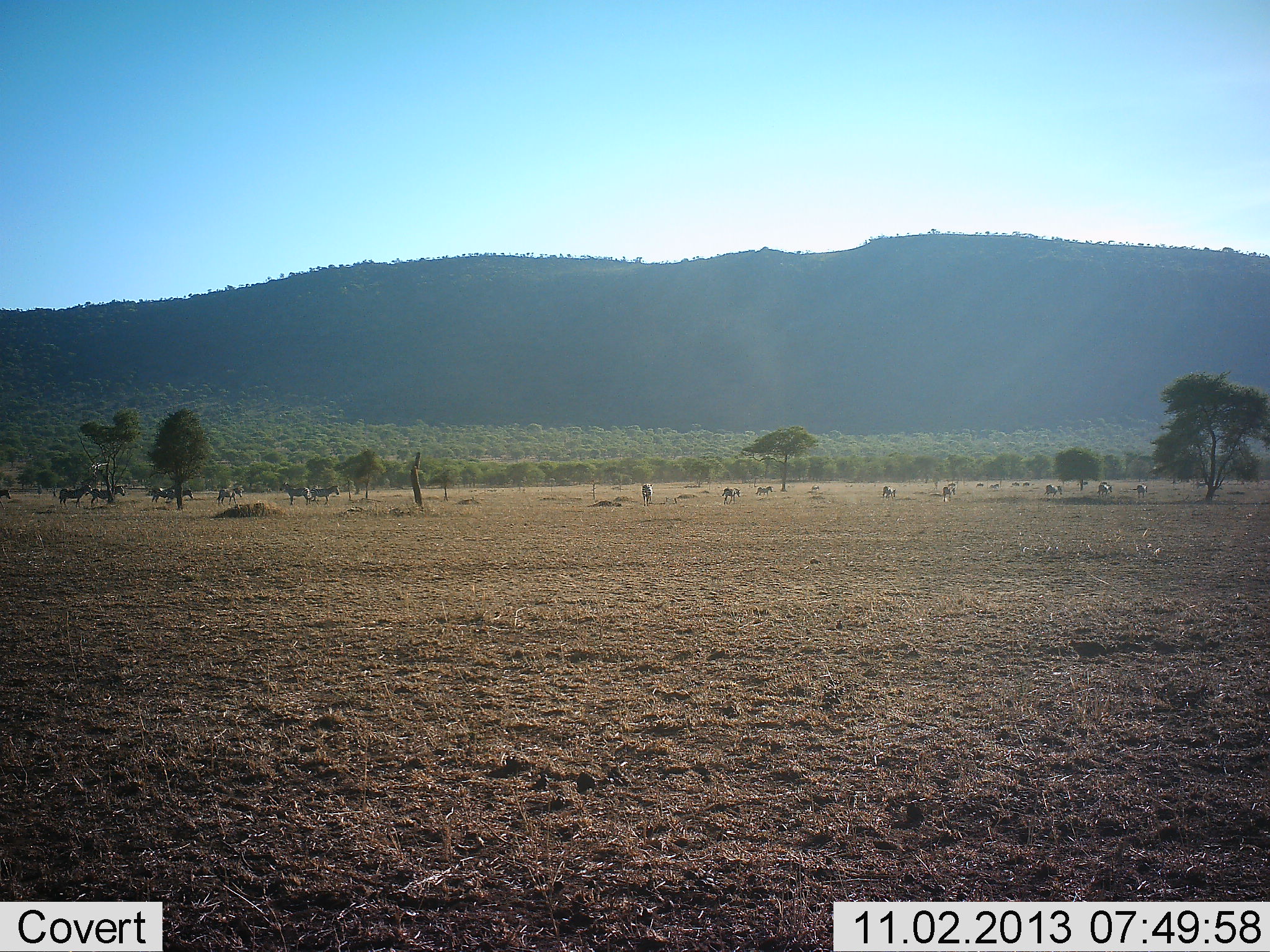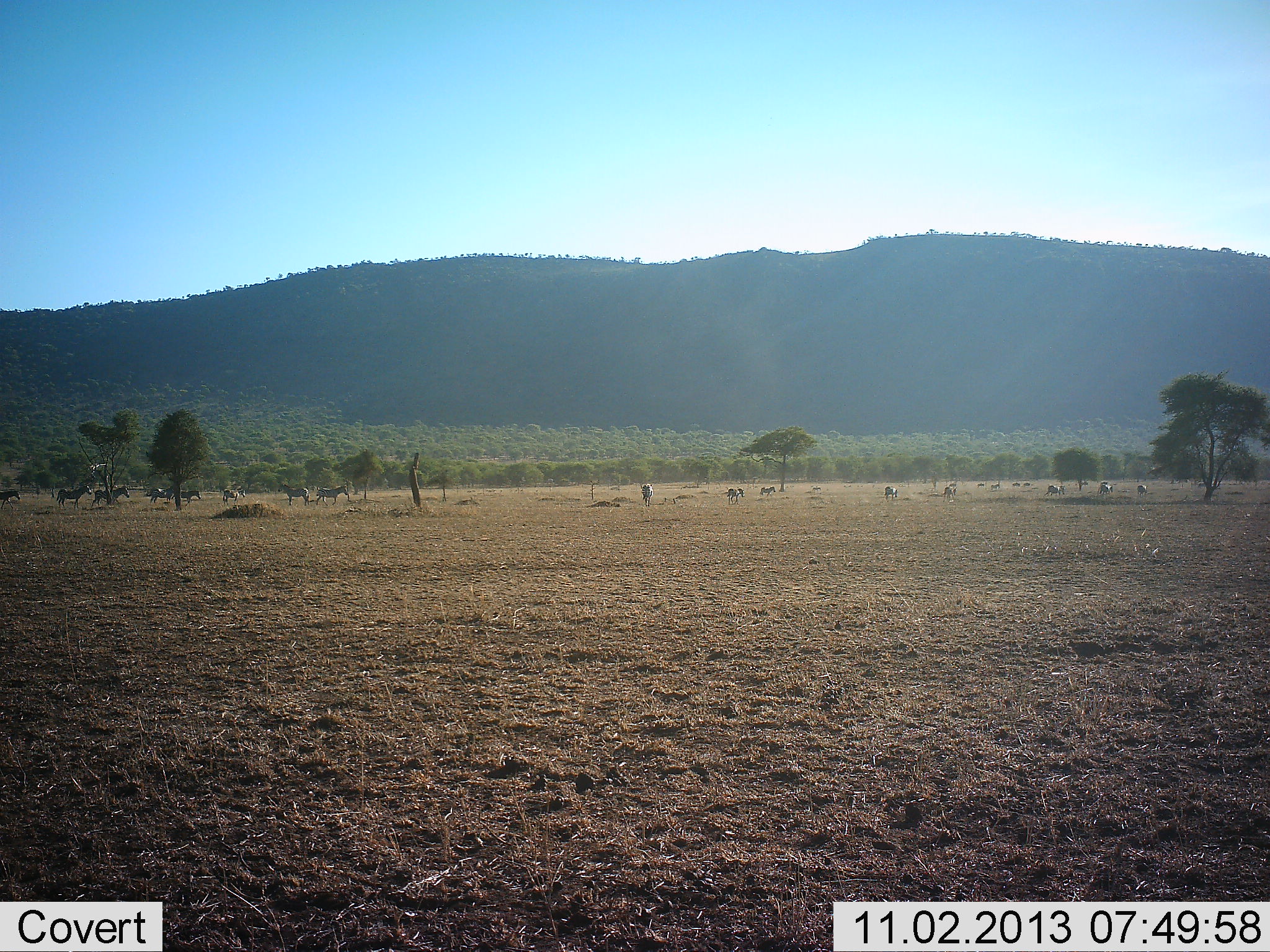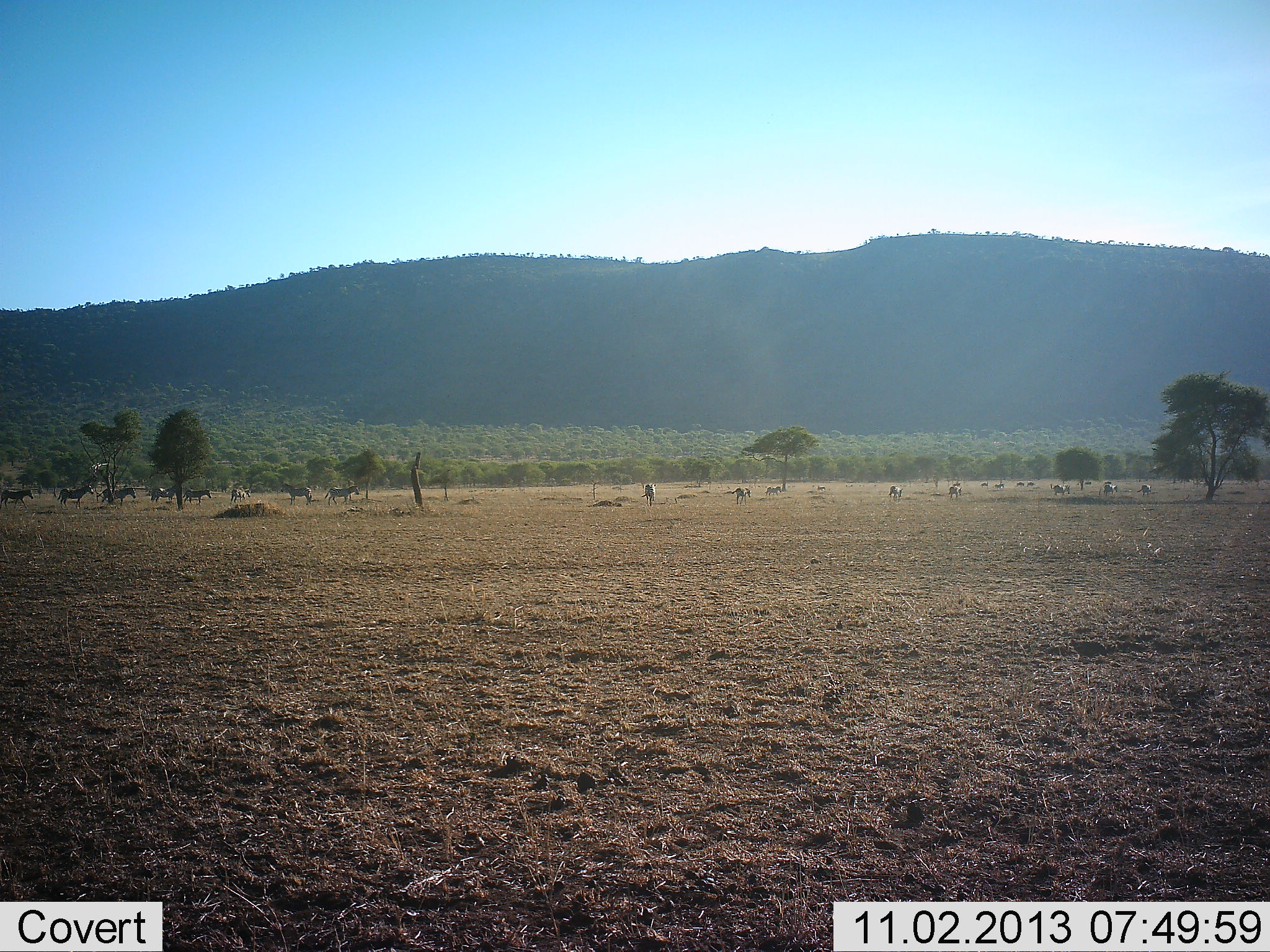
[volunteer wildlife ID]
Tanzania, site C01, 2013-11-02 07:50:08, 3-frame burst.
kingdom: Animalia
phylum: Chordata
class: Mammalia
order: Perissodactyla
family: Equidae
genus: Equus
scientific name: Equus quagga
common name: plains zebra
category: zebra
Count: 11-50.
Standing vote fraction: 40%.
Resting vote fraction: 0%.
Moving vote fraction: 100%.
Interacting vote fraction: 0%.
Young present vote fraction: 0%.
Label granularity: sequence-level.